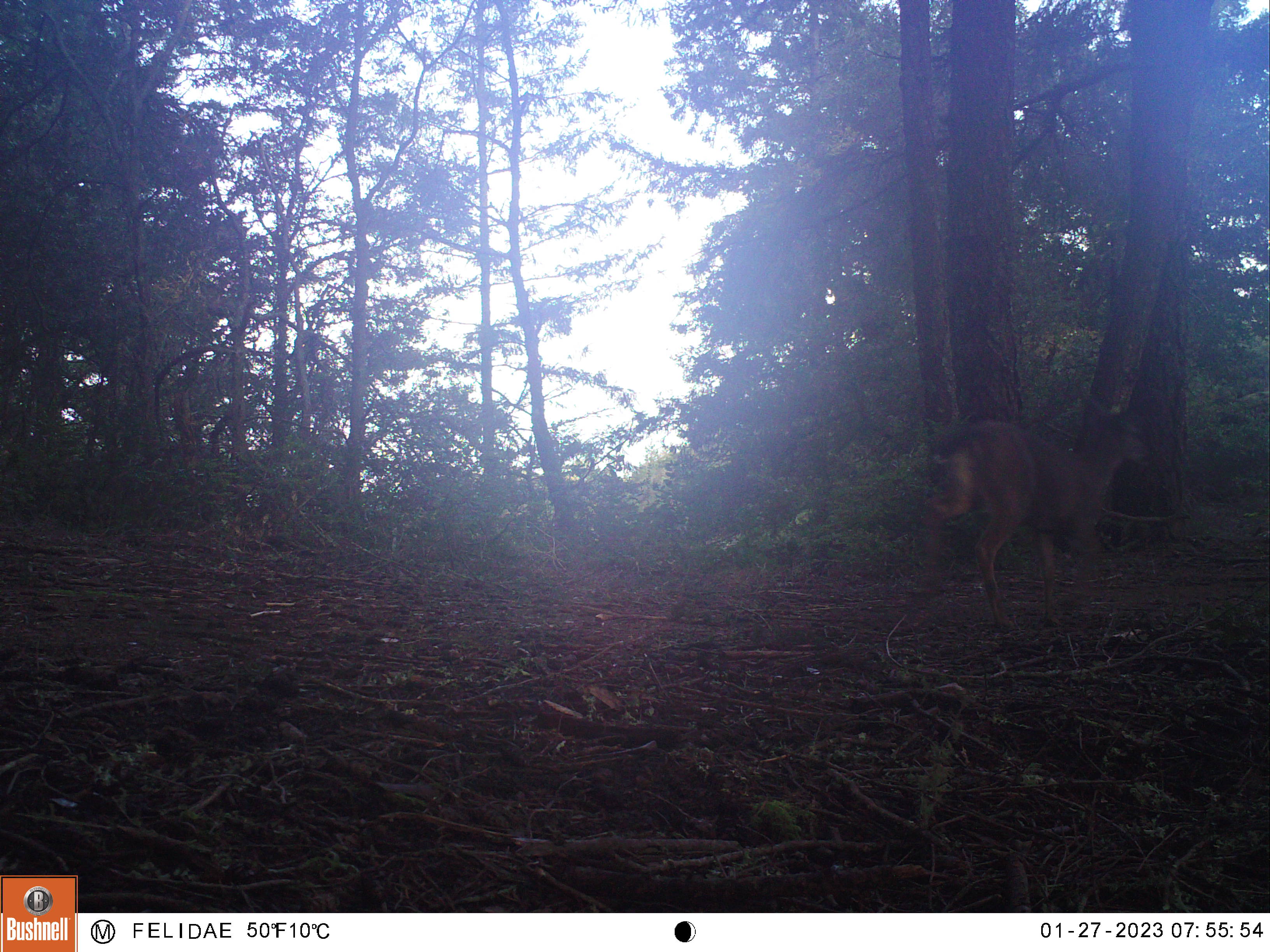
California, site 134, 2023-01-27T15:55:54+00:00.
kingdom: Animalia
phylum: Chordata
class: Mammalia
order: Artiodactyla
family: Cervidae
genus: Odocoileus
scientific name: Odocoileus hemionus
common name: mule deer